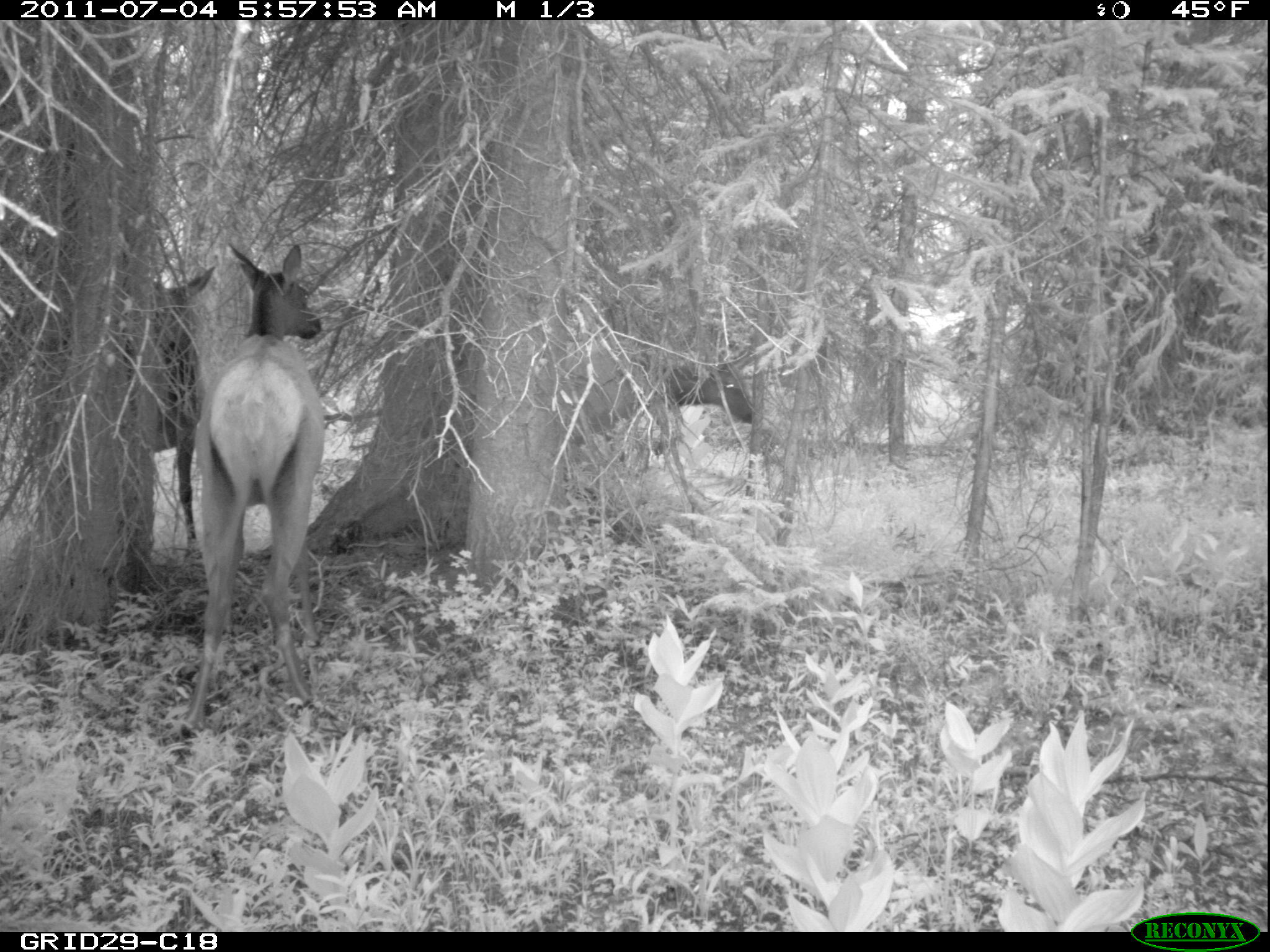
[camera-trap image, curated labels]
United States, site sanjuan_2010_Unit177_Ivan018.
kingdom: Animalia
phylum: Chordata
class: Mammalia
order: Artiodactyla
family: Cervidae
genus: Cervus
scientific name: Cervus elaphus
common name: red deer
Cervus elaphus (red deer).